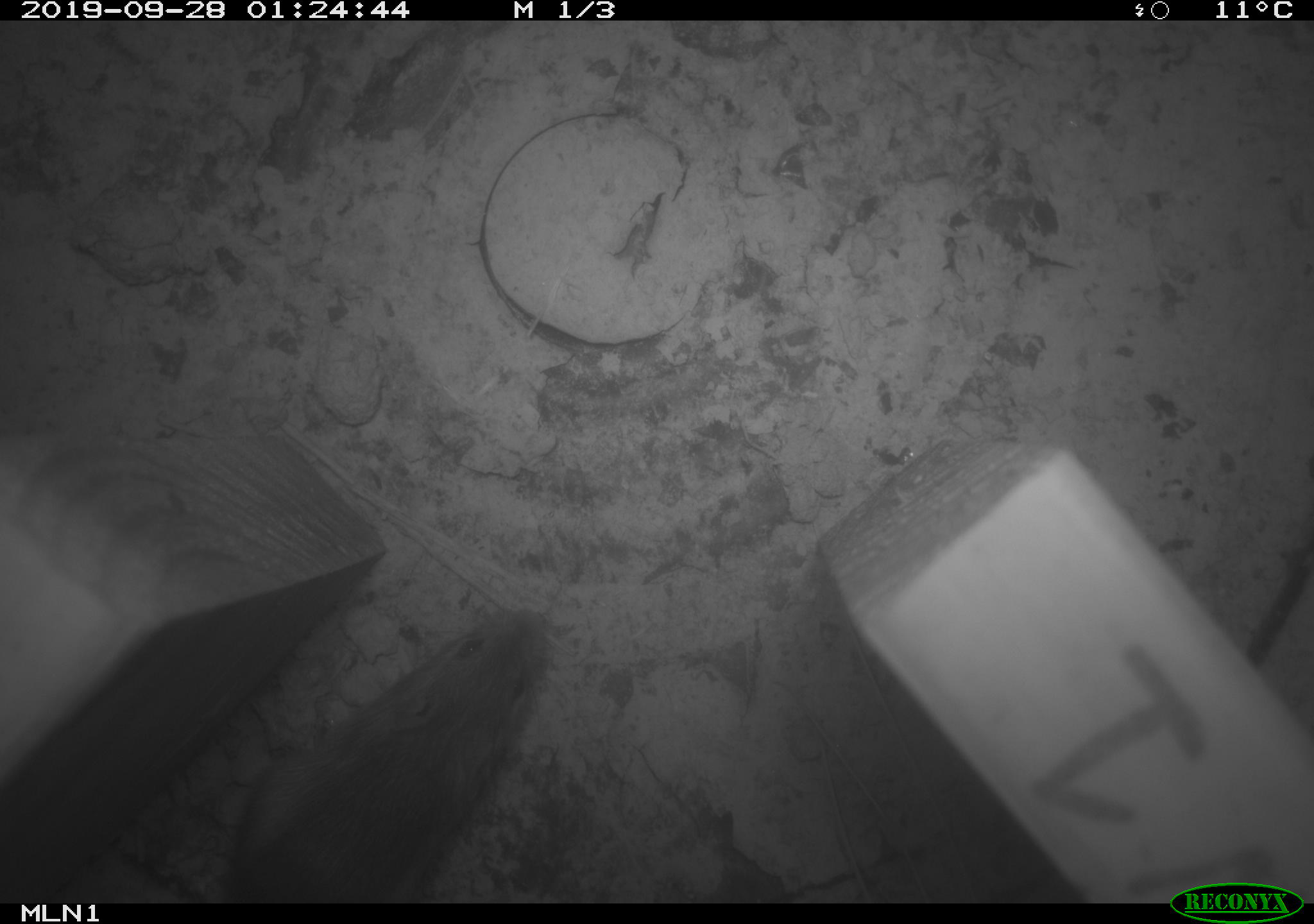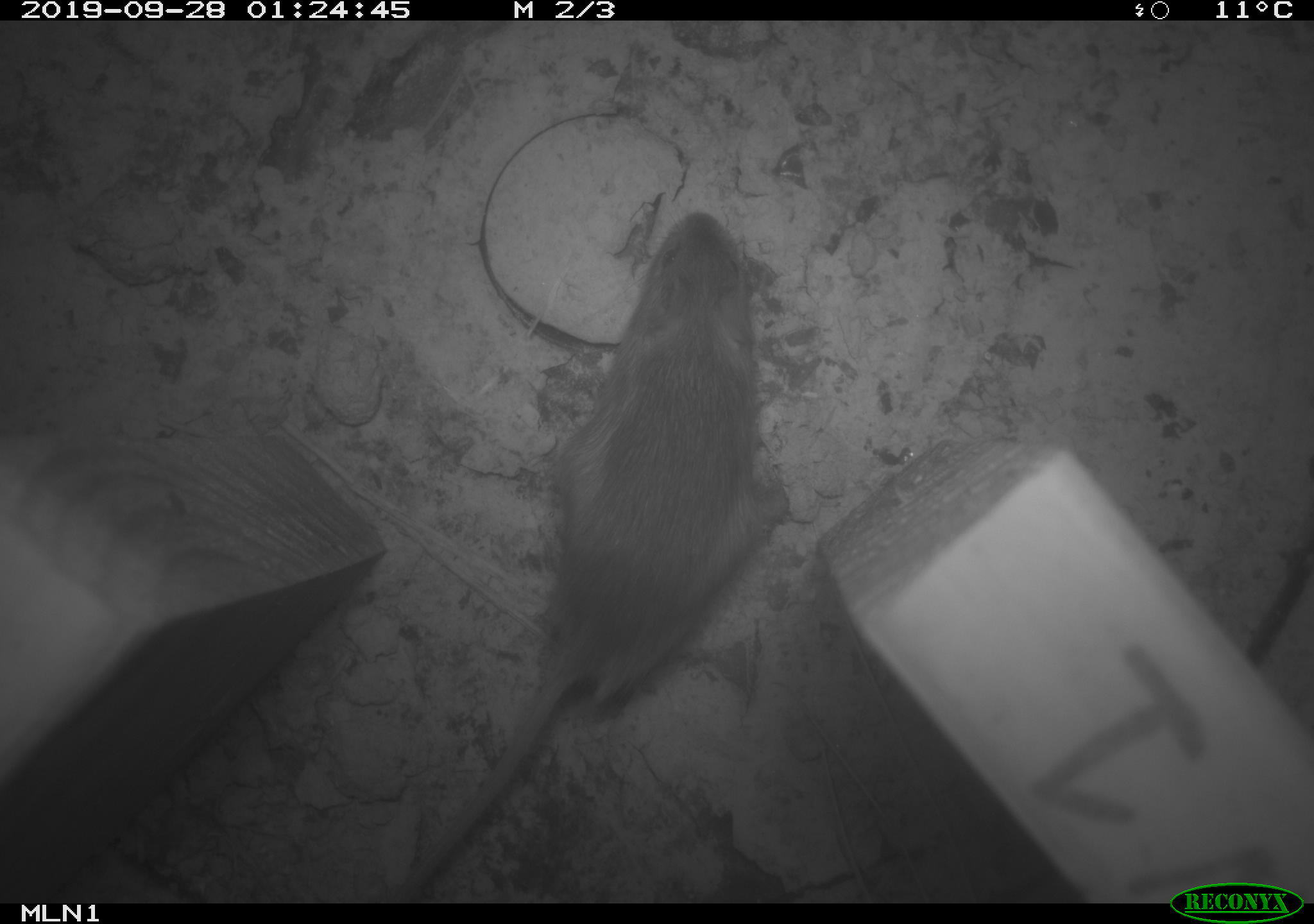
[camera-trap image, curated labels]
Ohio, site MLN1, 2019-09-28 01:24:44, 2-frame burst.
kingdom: Animalia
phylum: Chordata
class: Mammalia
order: Rodentia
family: Zapodidae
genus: Napaeozapus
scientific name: Napaeozapus insignis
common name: woodland jumping mouse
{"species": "woodland jumping mouse (Napaeozapus insignis)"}